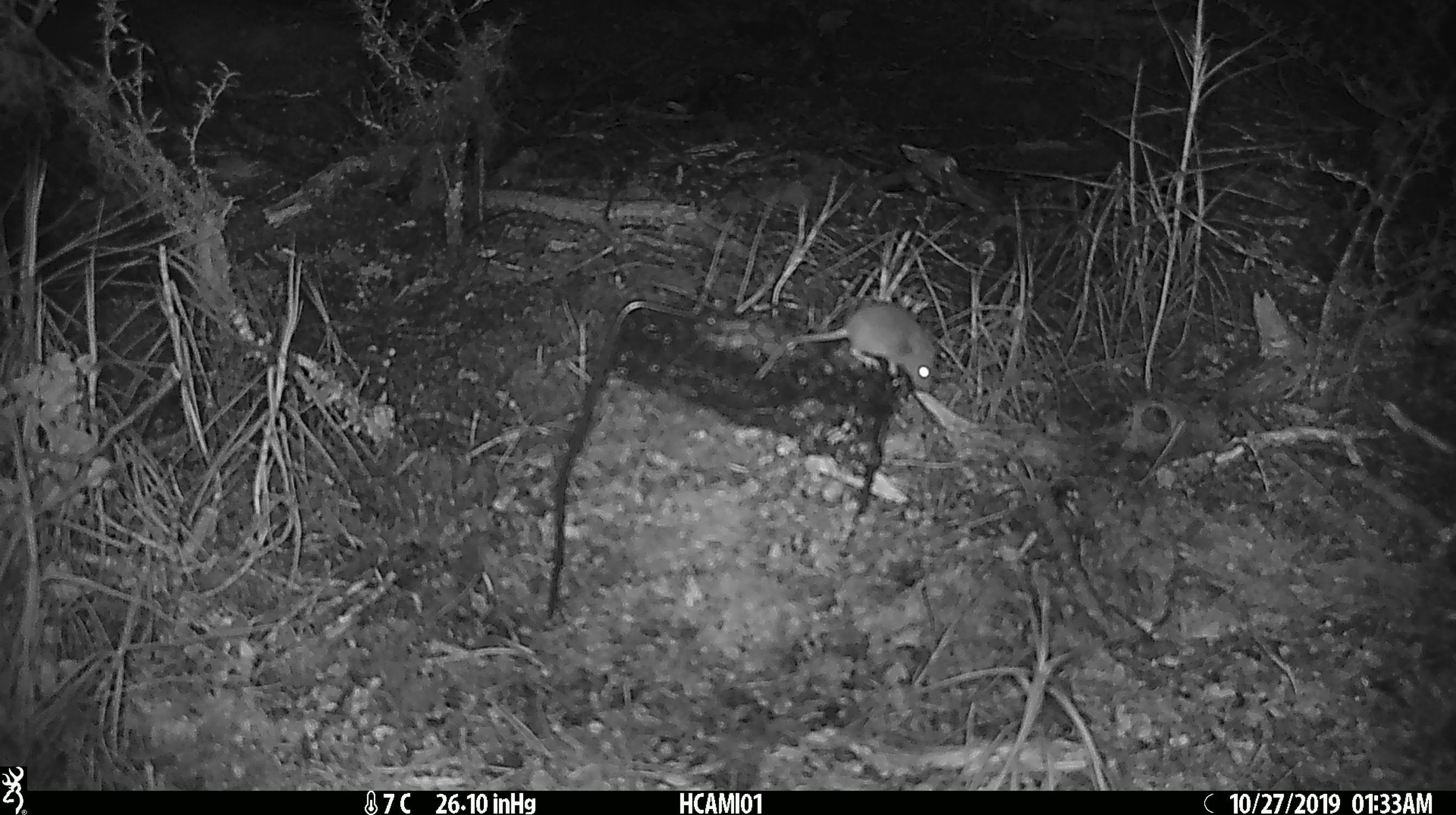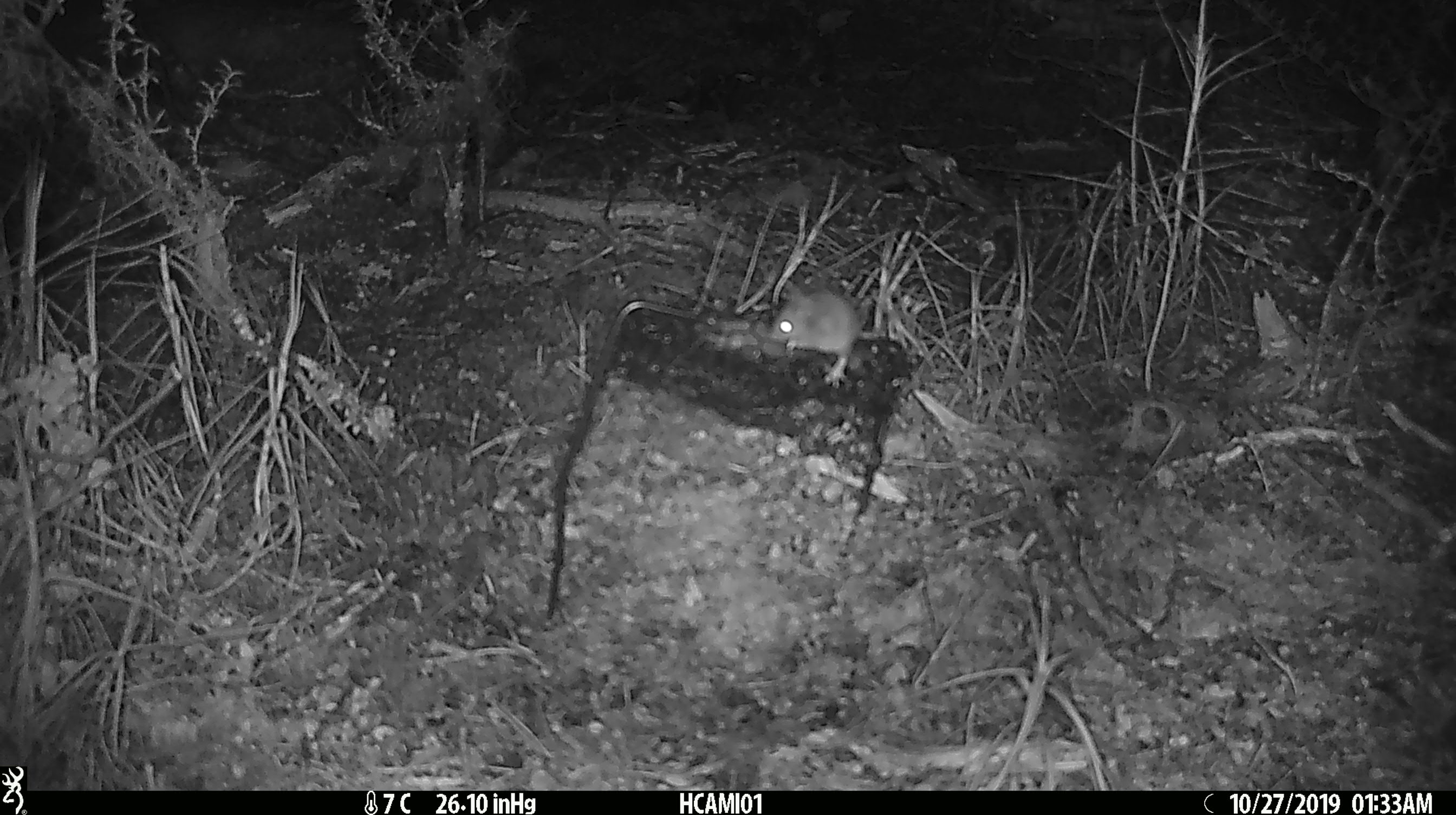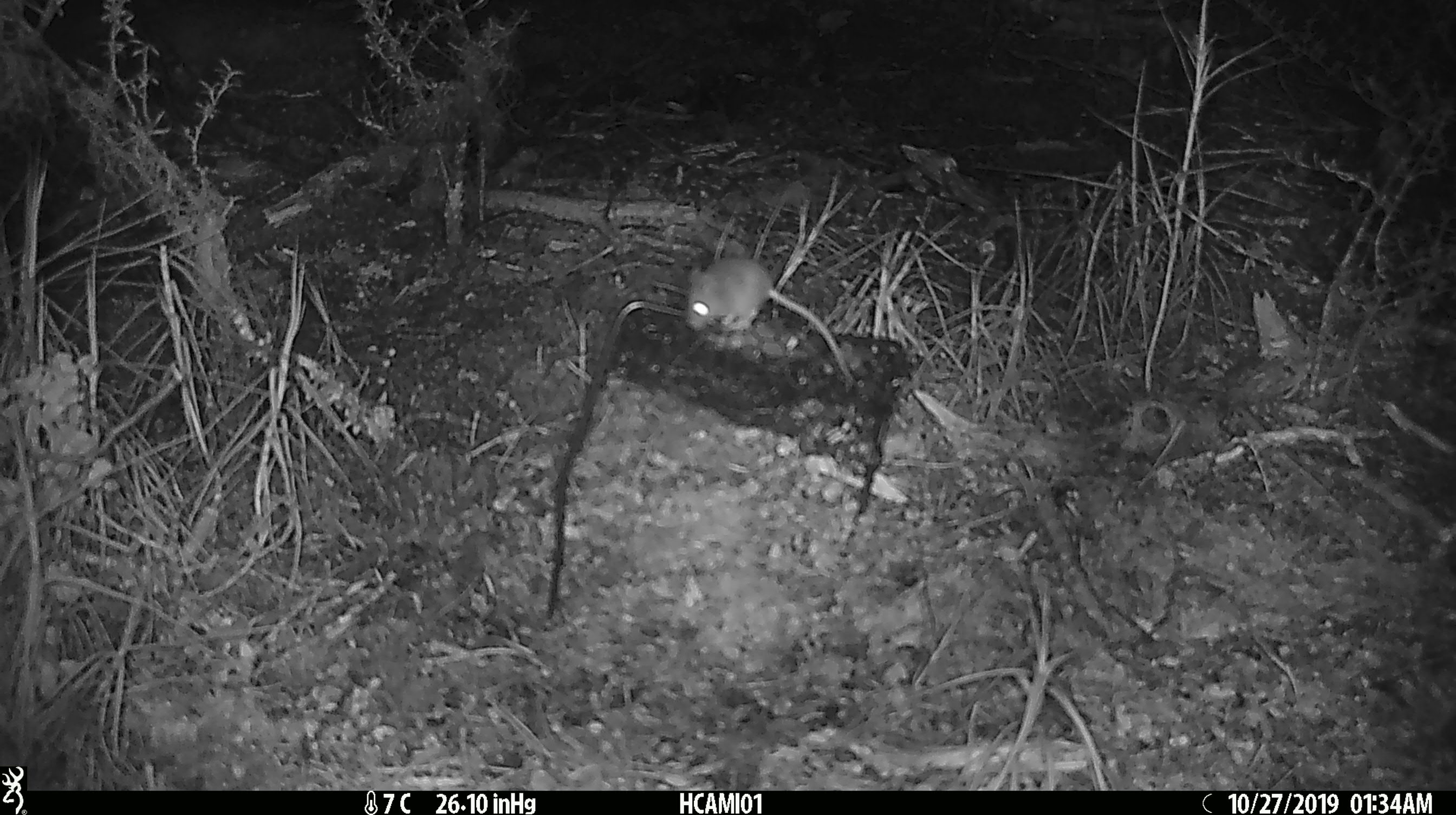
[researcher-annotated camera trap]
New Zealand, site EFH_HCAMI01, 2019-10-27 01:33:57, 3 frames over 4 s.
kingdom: Animalia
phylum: Chordata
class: Mammalia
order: Rodentia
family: Muridae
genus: Mus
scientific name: Mus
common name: mouse